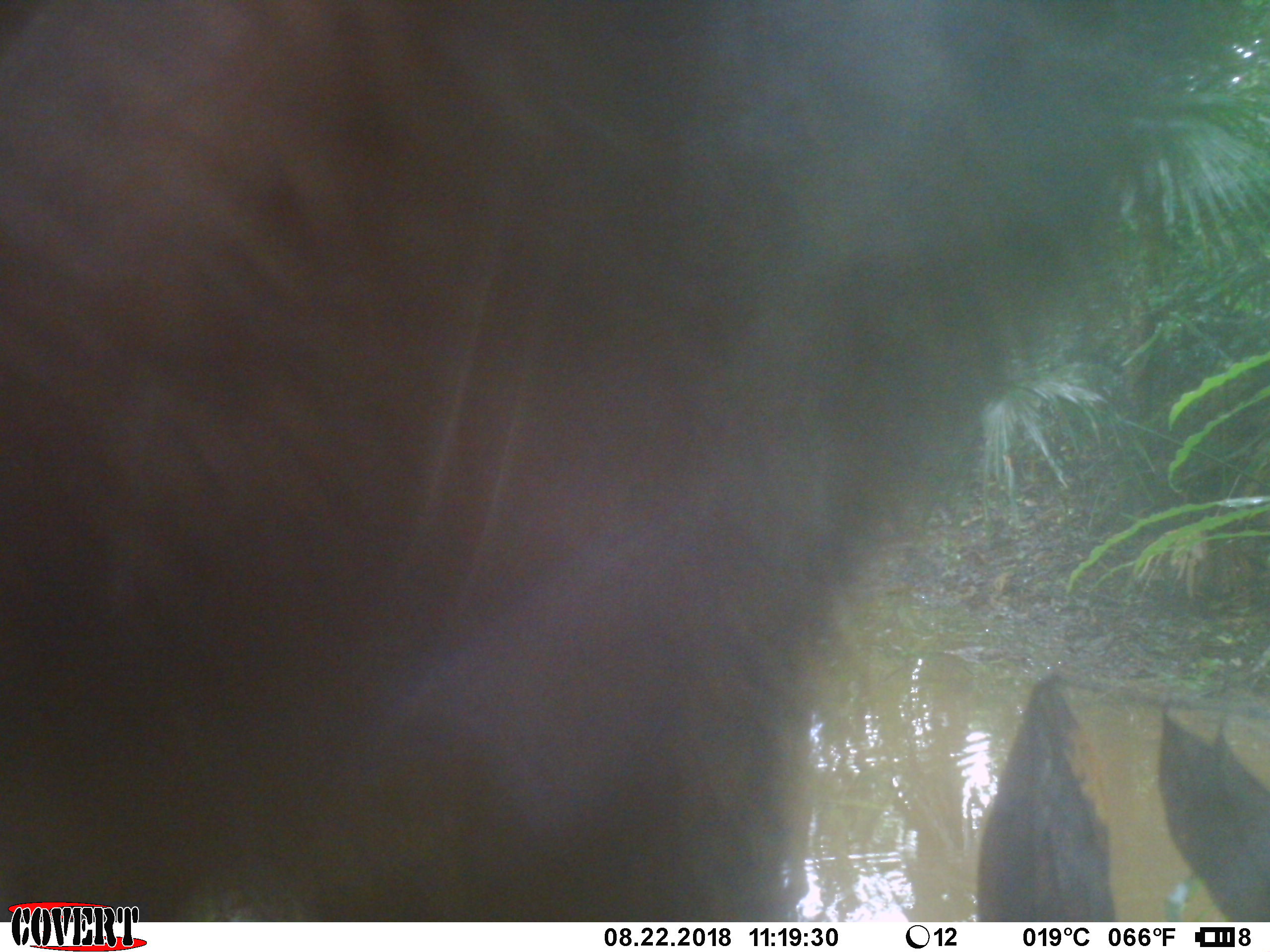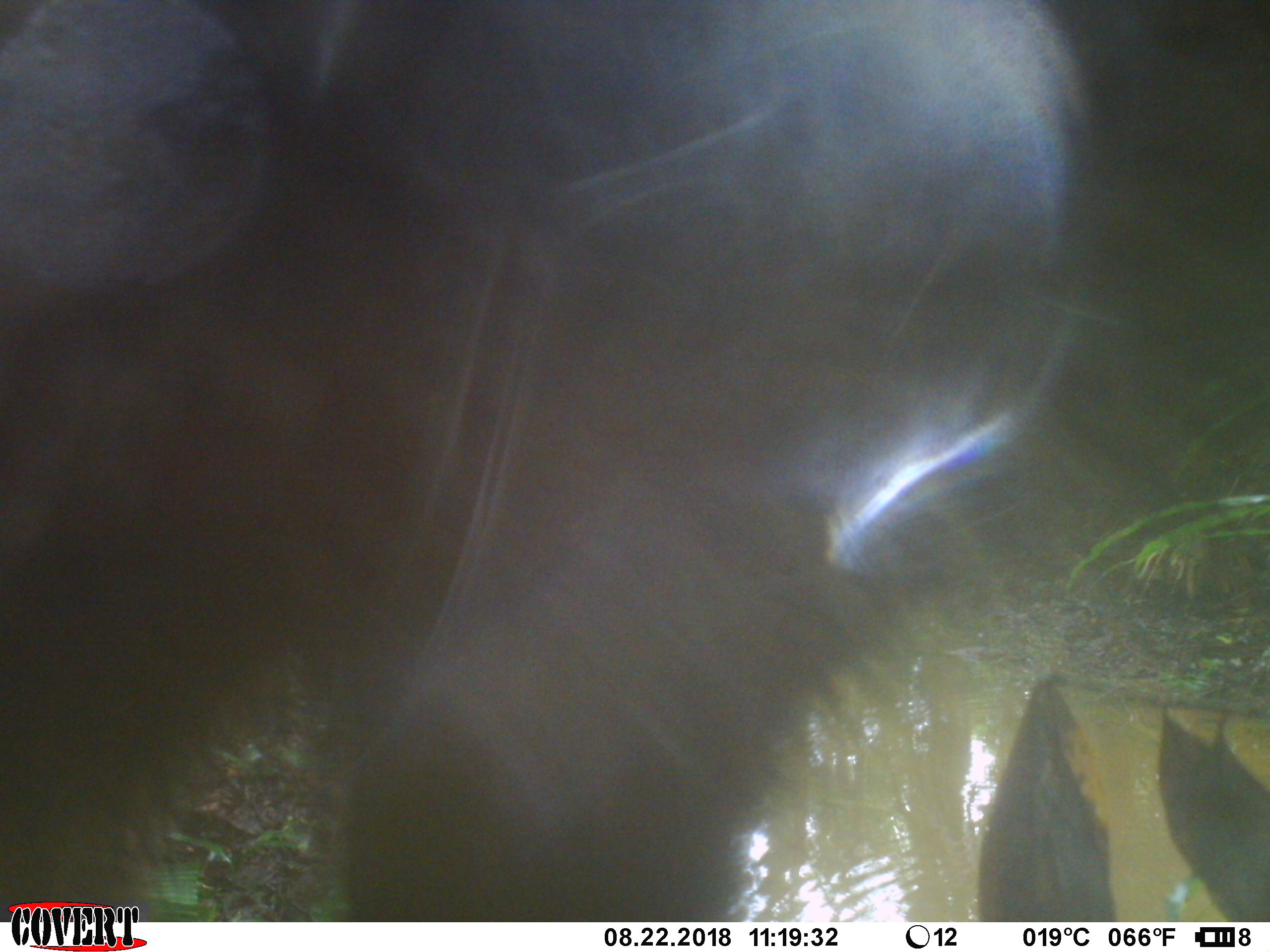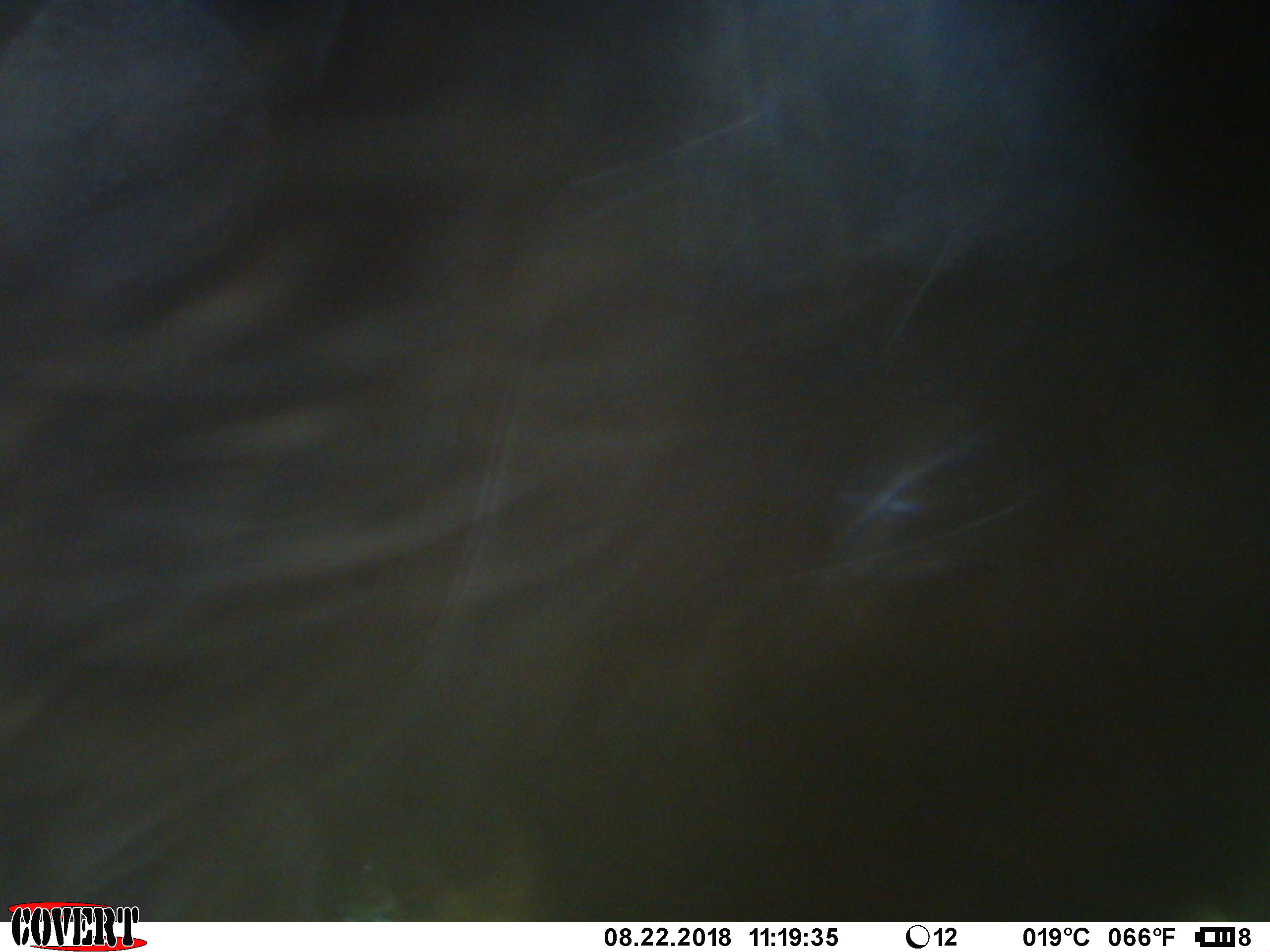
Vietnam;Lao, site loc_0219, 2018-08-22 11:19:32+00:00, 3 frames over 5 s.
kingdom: Animalia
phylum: Chordata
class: Mammalia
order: Artiodactyla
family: Suidae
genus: Sus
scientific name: Sus scrofa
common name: eurasian wild pig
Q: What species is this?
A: Eurasian wild pig (Sus scrofa).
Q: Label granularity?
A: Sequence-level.